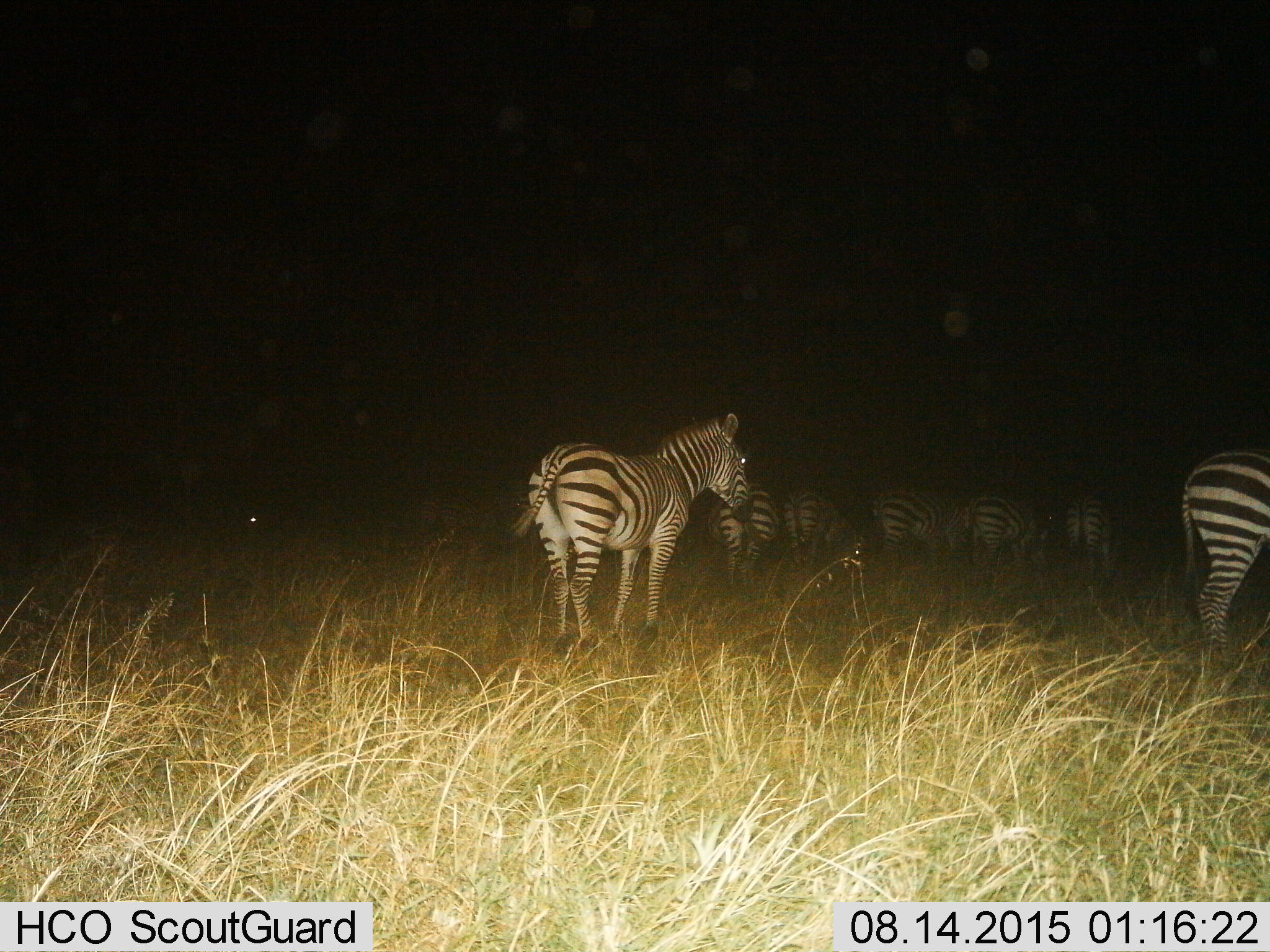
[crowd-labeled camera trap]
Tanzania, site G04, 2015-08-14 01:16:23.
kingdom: Animalia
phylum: Chordata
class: Mammalia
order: Perissodactyla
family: Equidae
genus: Equus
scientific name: Equus quagga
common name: plains zebra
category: zebra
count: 8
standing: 81%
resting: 0%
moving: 25%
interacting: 0%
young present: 12%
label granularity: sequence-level